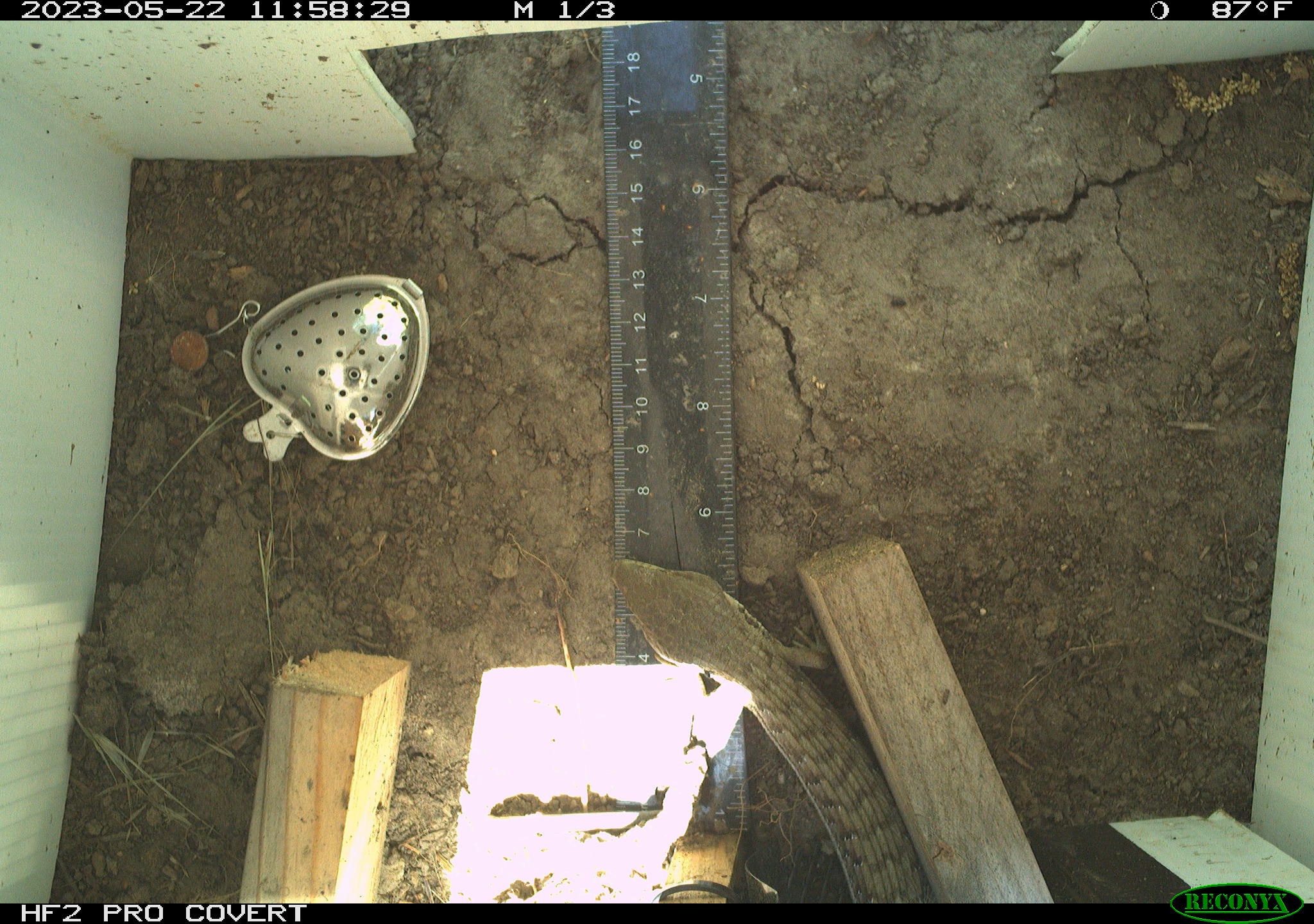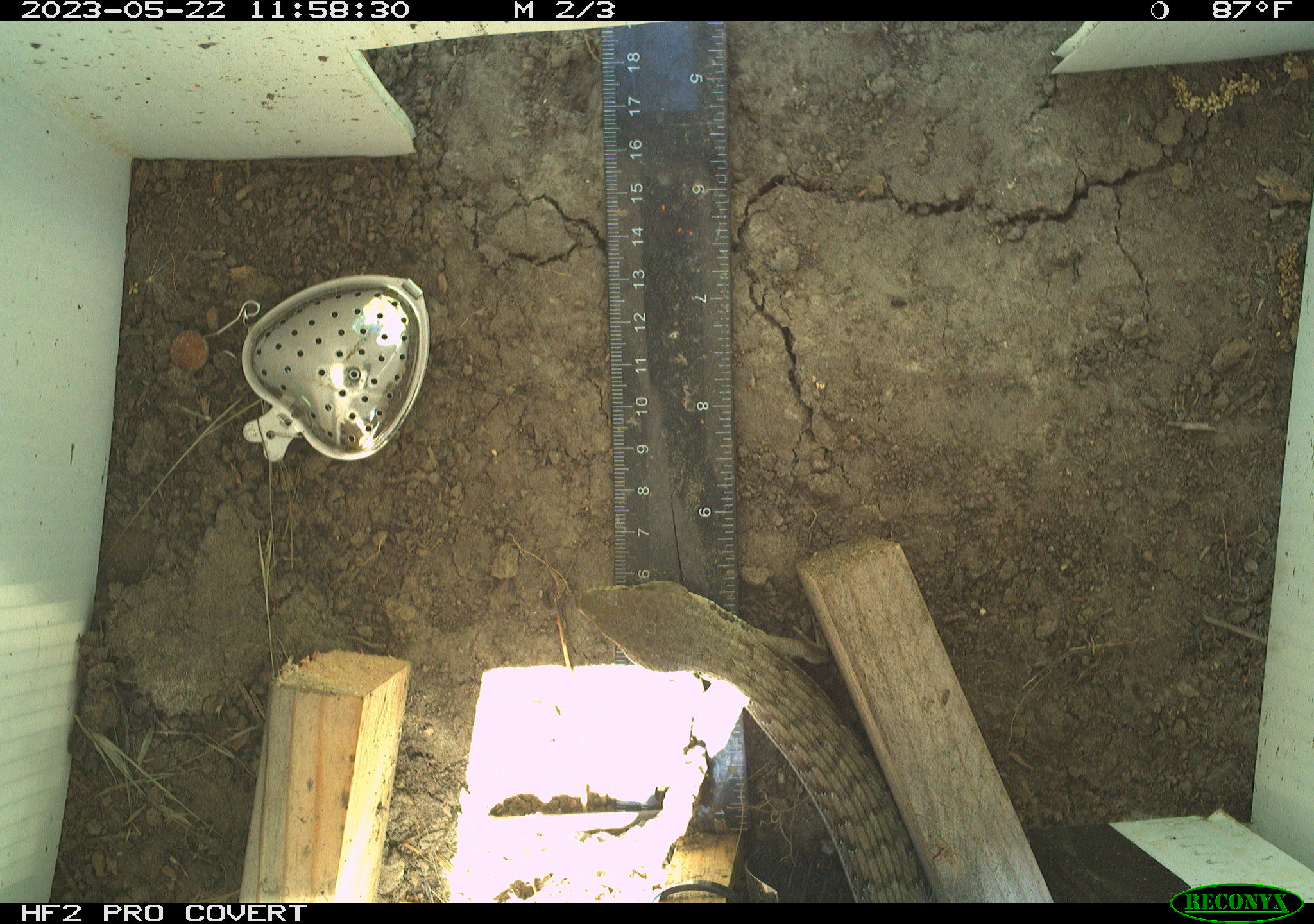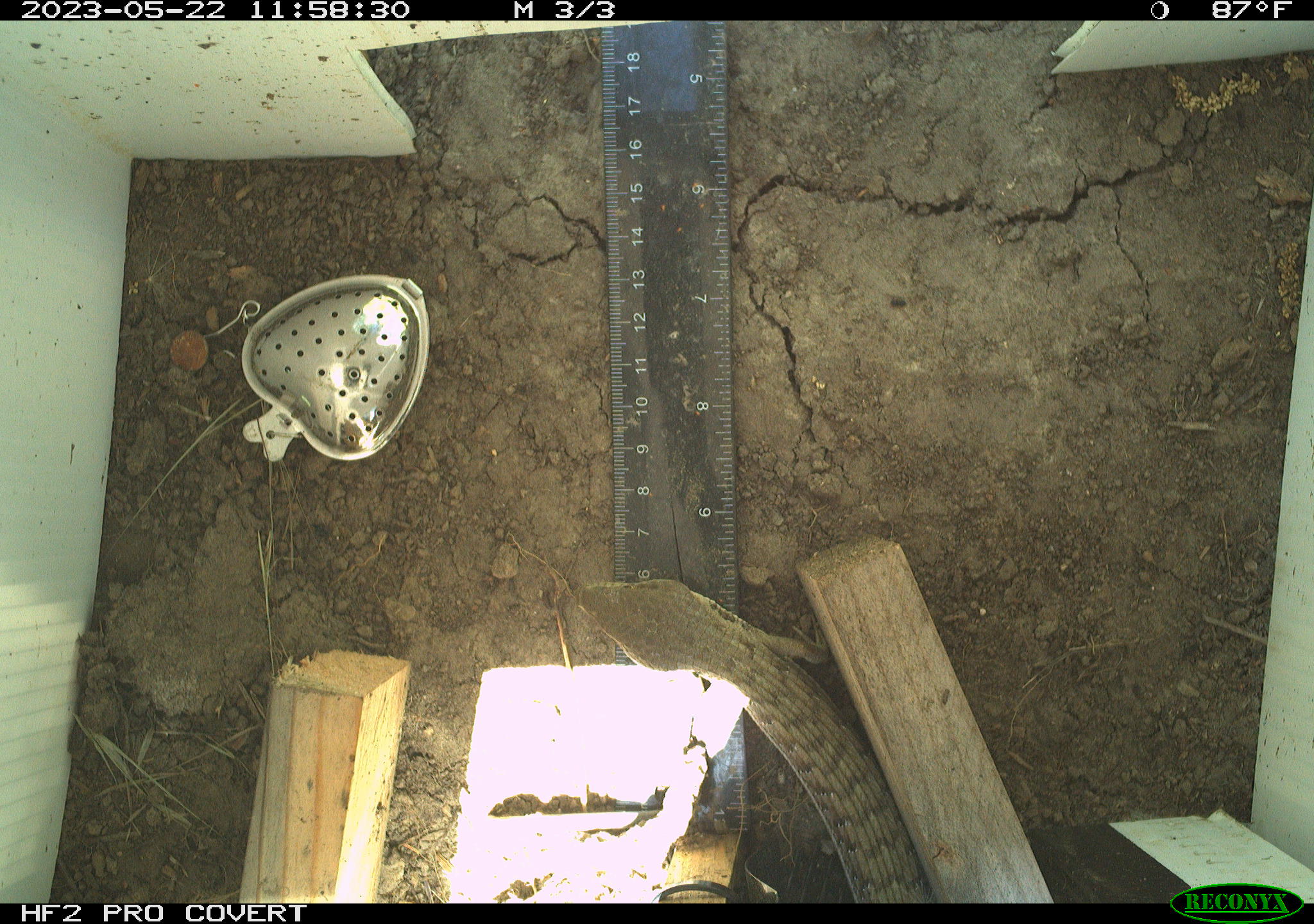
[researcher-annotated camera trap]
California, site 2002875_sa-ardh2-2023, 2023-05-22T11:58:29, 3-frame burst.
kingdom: Animalia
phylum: Chordata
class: Reptilia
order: Squamata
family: Anguidae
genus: Elgaria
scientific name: Elgaria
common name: alligator lizards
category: elgaria species